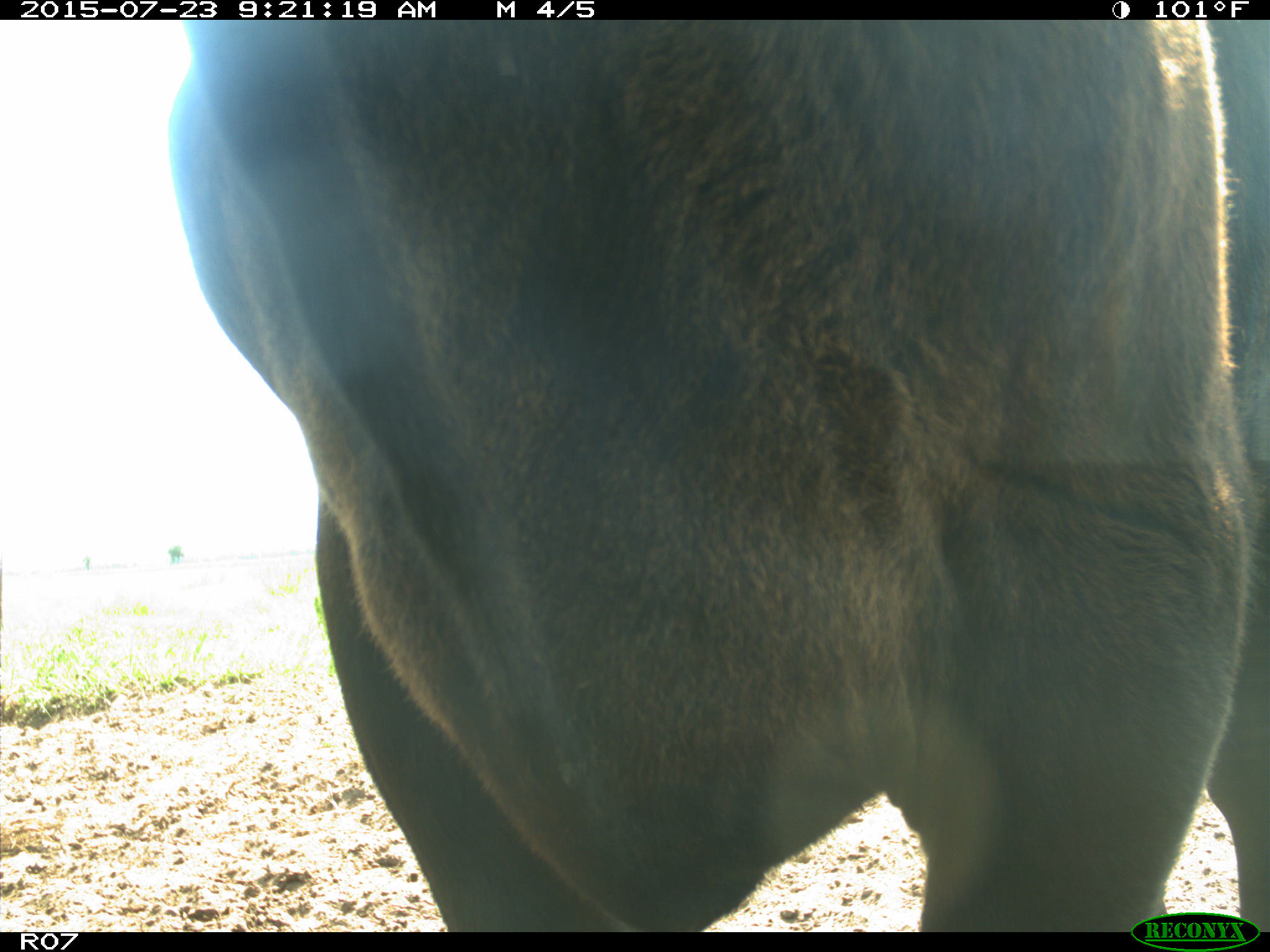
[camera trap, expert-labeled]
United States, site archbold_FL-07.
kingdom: Animalia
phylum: Chordata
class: Mammalia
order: Artiodactyla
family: Bovidae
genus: Bos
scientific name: Bos taurus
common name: domestic cow